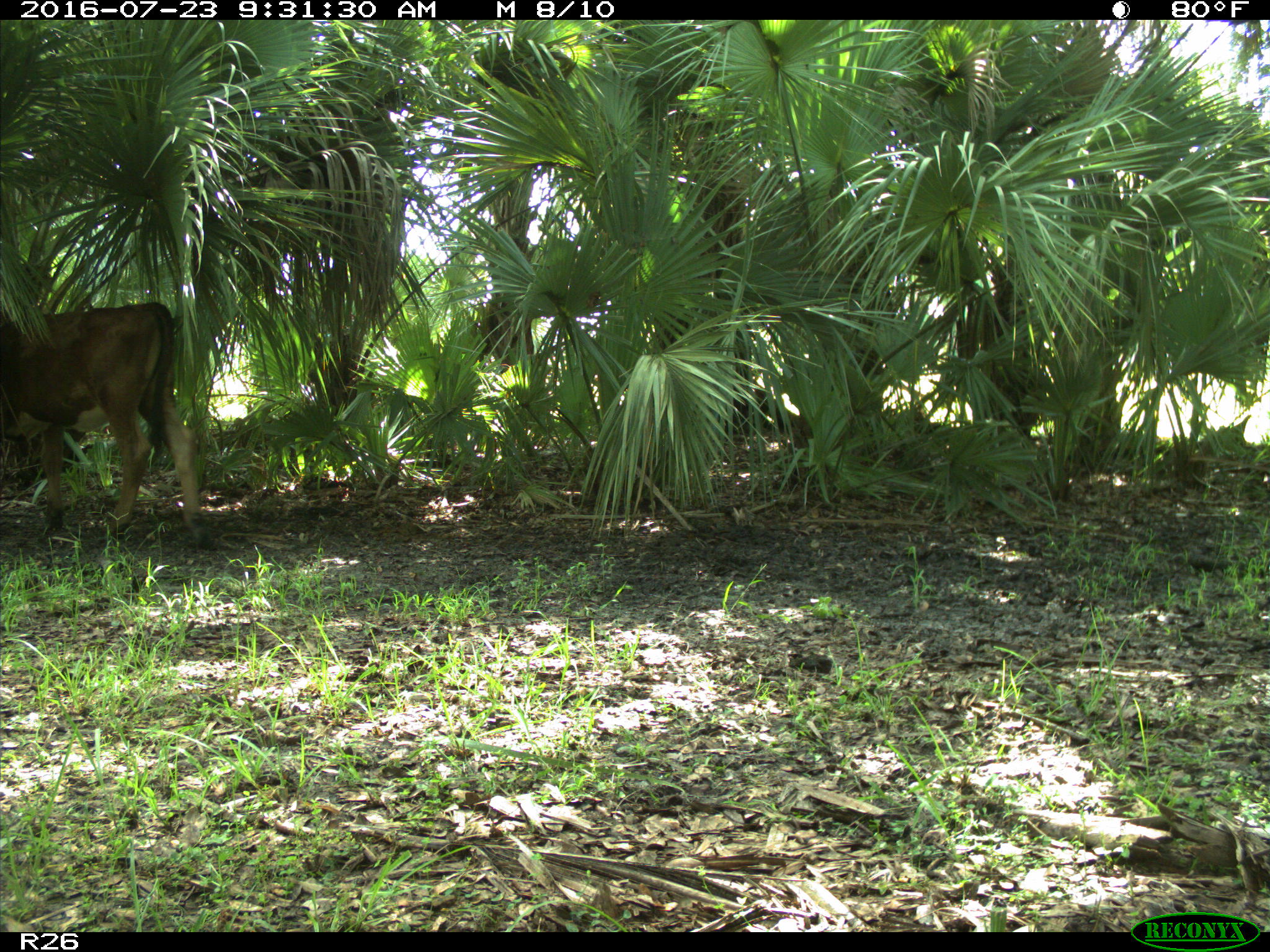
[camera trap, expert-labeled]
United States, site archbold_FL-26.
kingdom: Animalia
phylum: Chordata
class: Mammalia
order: Artiodactyla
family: Bovidae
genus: Bos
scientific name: Bos taurus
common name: domestic cow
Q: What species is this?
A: Bos taurus (domestic cow).